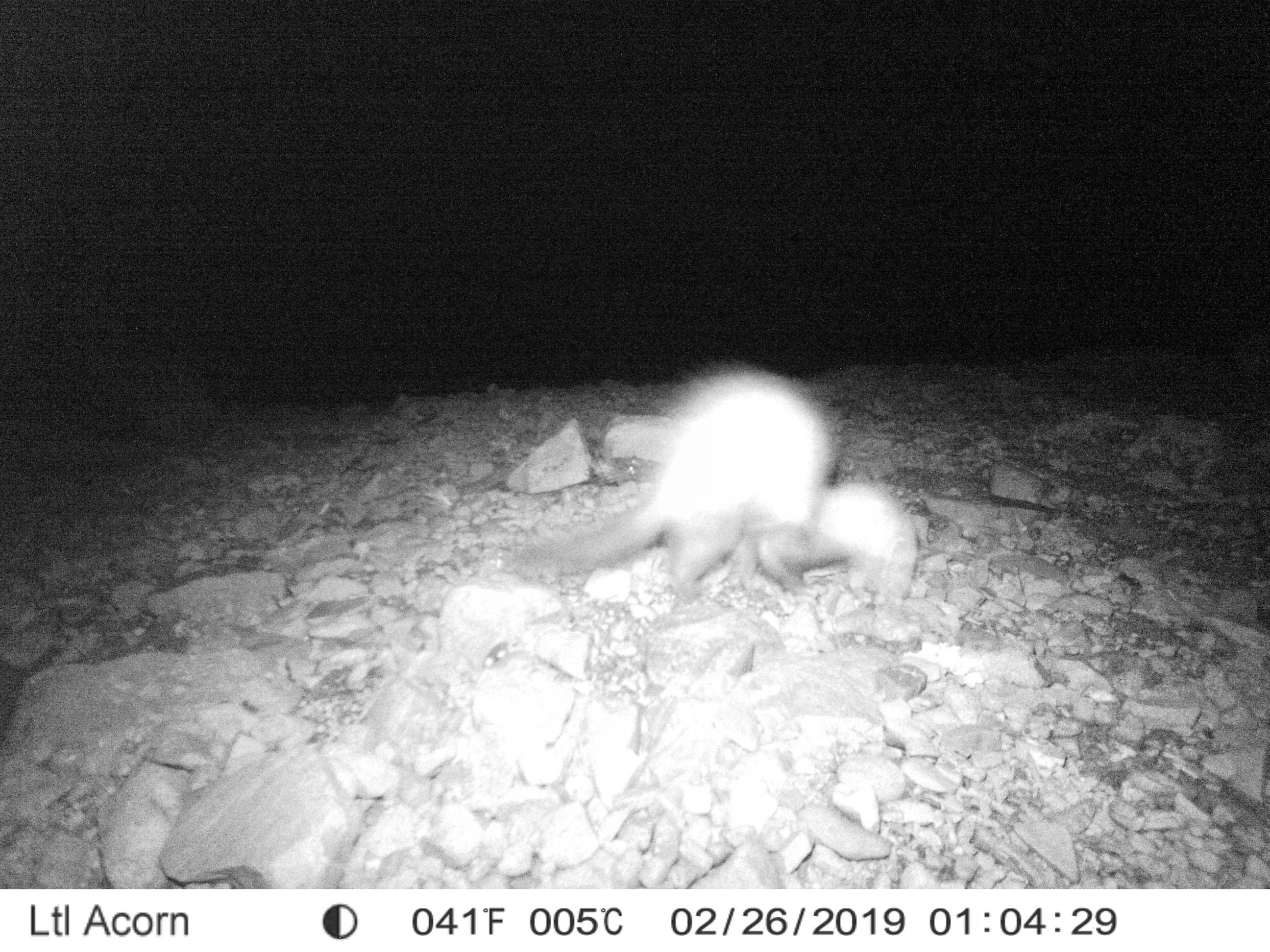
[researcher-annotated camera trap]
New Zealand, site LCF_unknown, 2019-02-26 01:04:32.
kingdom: Animalia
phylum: Chordata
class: Mammalia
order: Carnivora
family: Mustelidae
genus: Mustela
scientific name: Mustela furo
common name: ferret